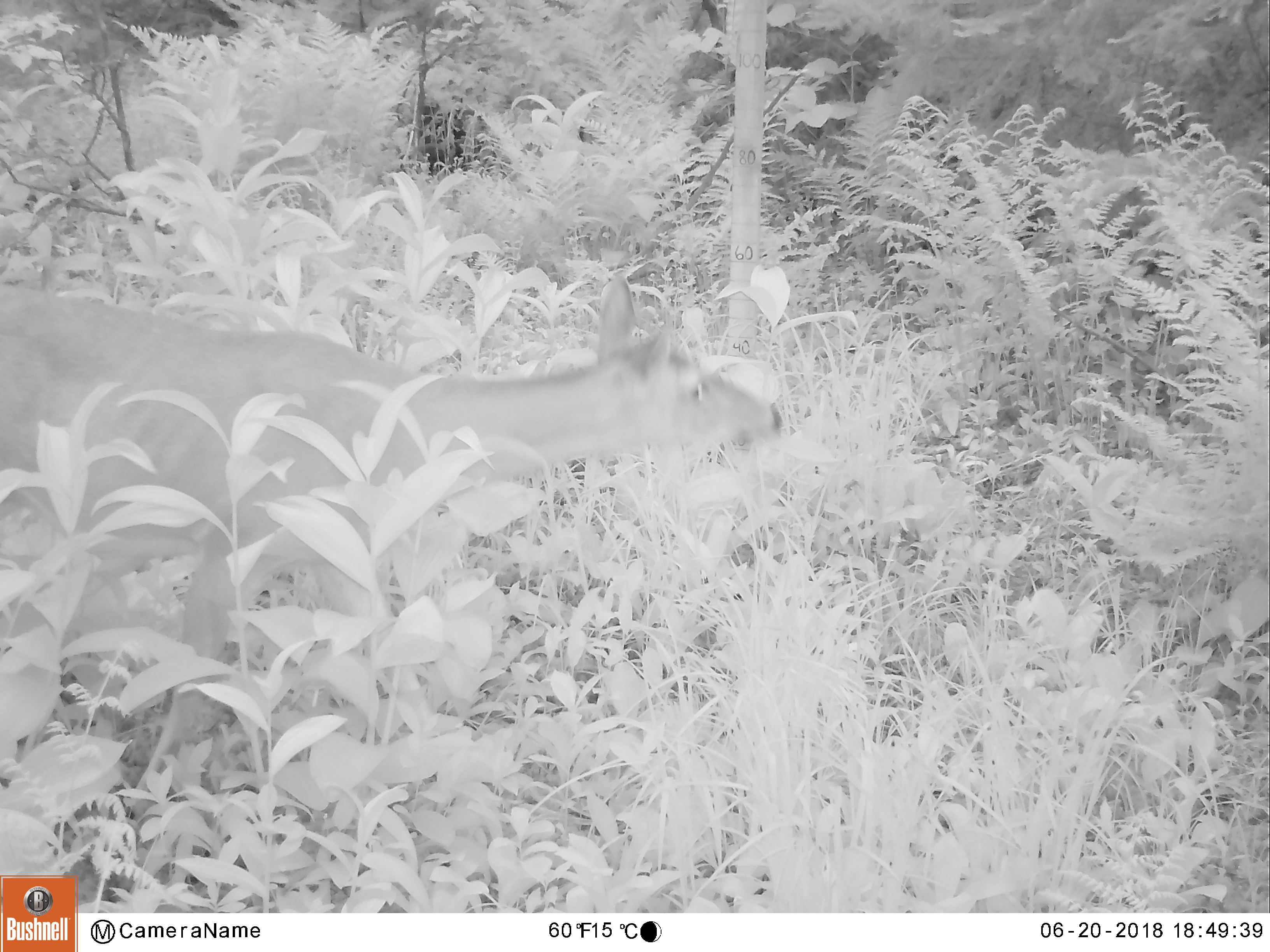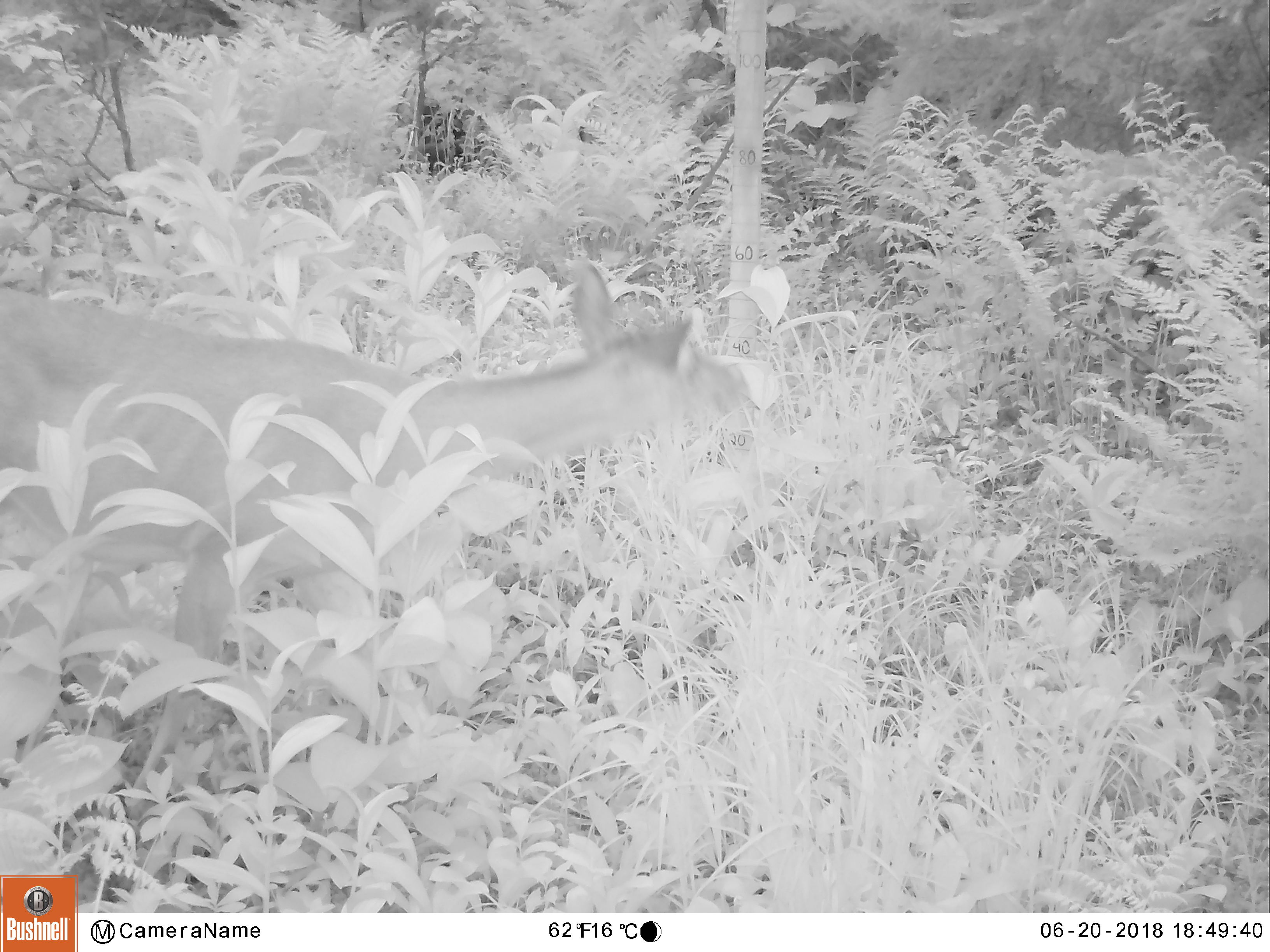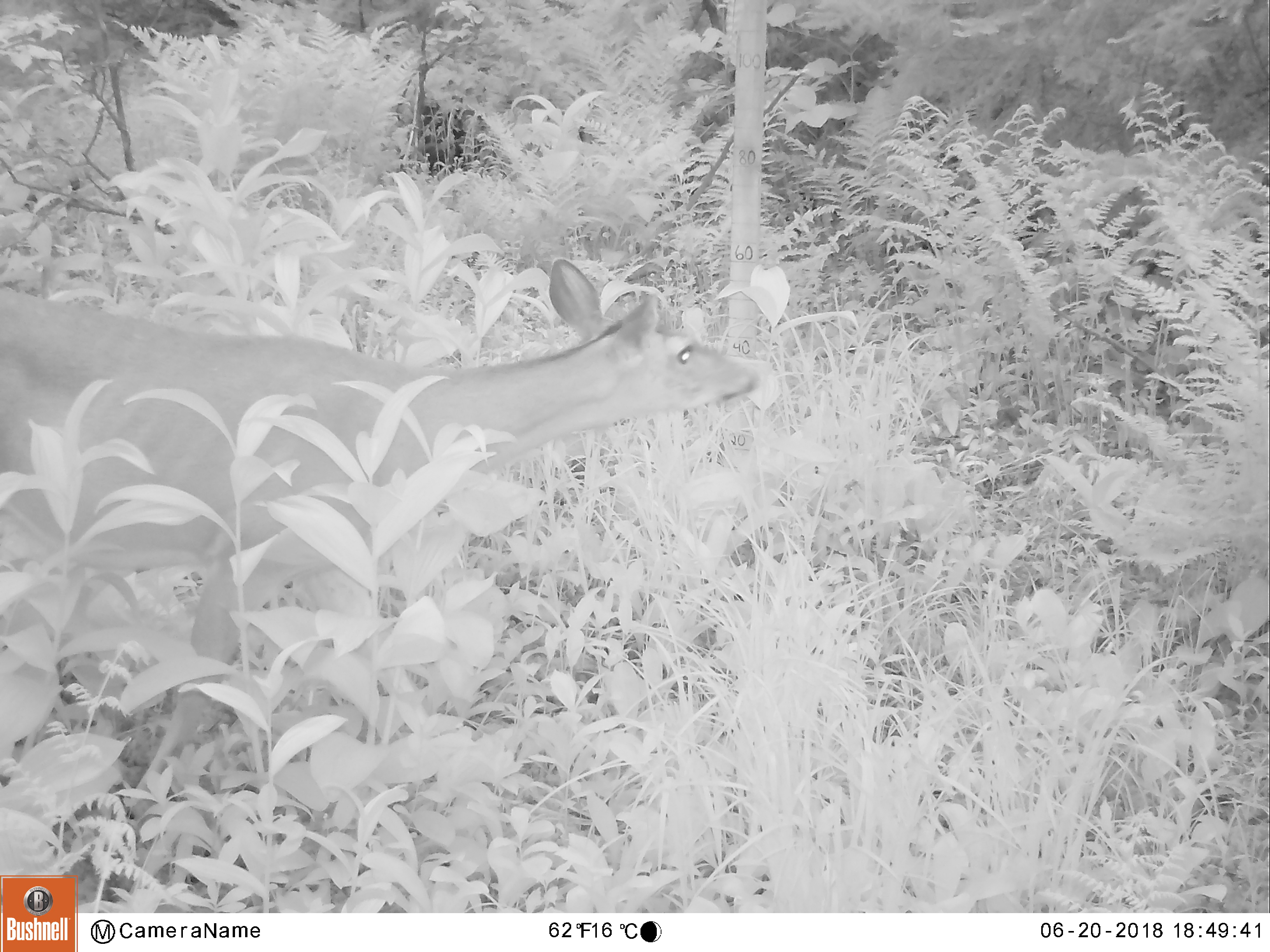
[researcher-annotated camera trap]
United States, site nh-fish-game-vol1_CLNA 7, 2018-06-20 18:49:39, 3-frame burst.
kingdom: Animalia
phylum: Chordata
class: Mammalia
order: Artiodactyla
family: Cervidae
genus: Odocoileus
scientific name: Odocoileus virginianus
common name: white-tailed deer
White-tailed deer (Odocoileus virginianus).